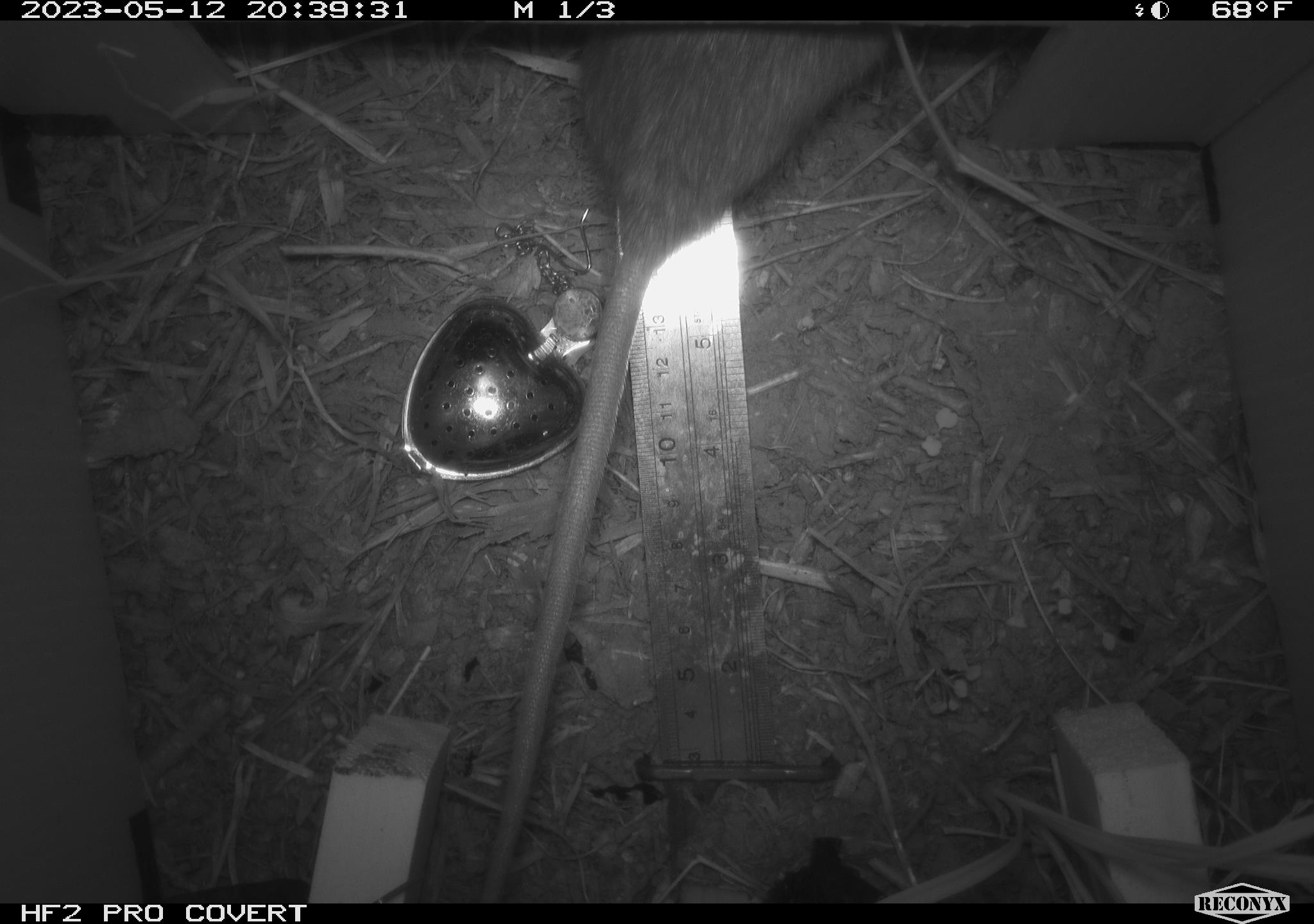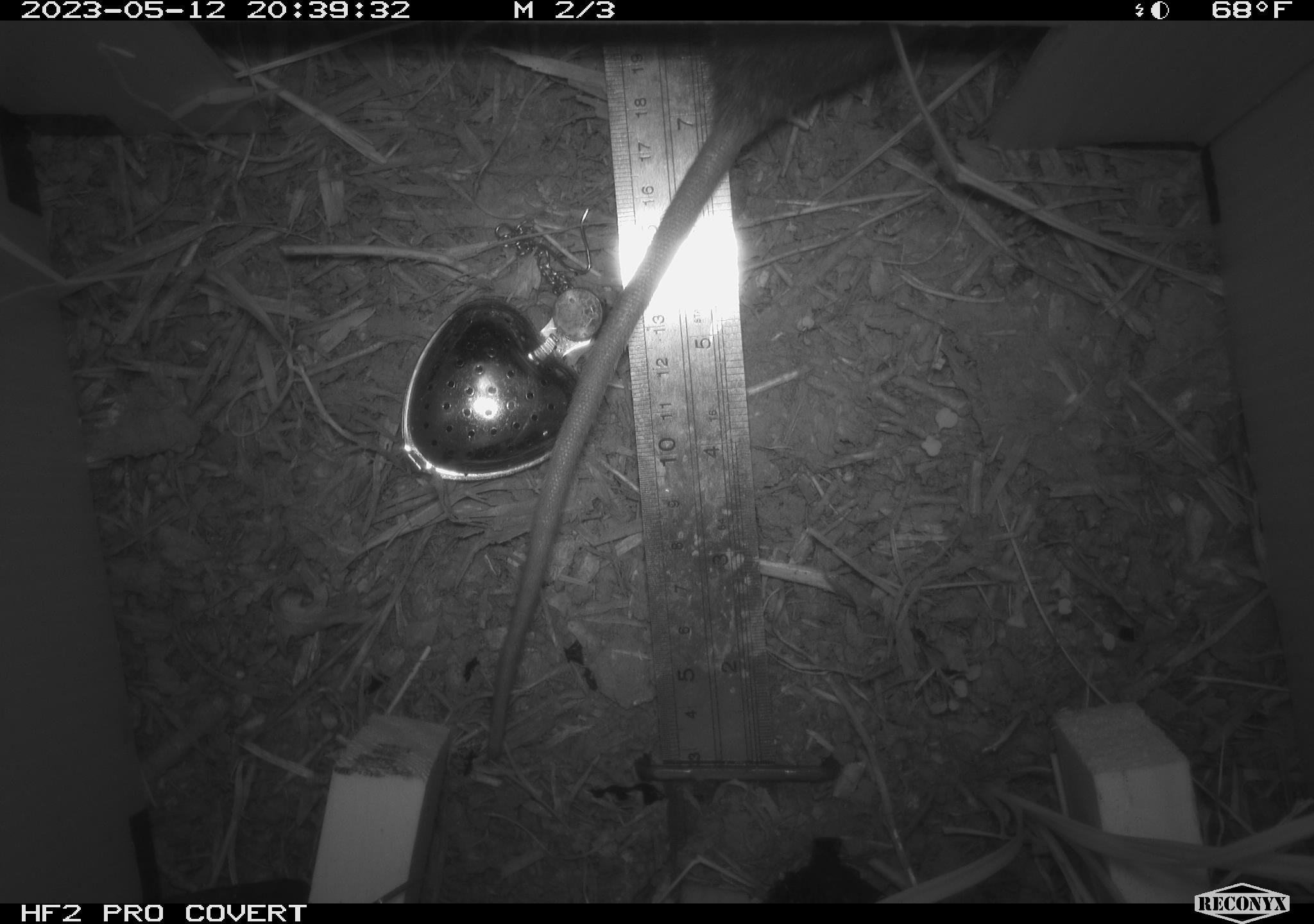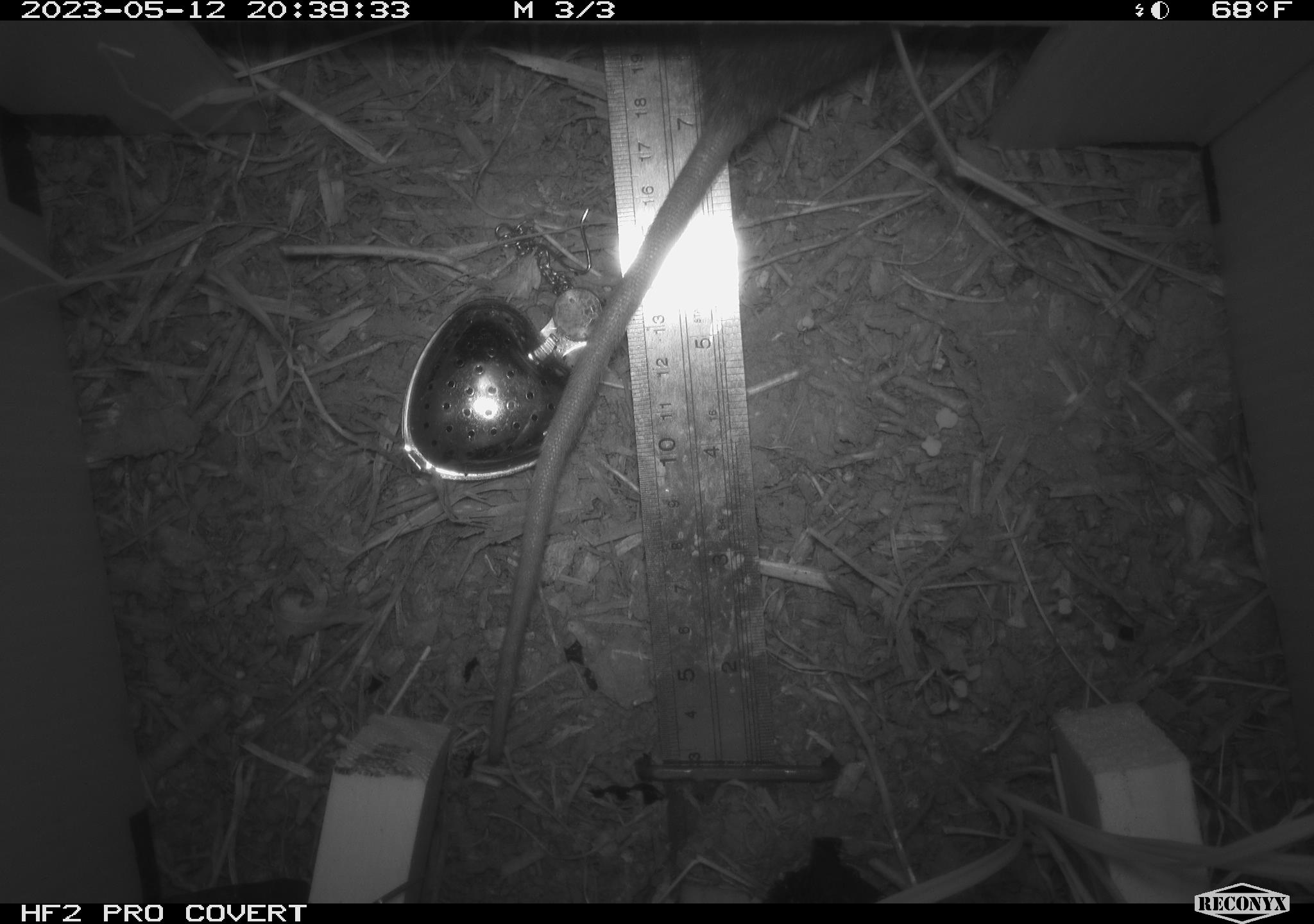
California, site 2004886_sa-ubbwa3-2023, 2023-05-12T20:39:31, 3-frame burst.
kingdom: Animalia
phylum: Chordata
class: Mammalia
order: Rodentia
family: Muridae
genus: Rattus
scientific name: Rattus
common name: rat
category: rattus species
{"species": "rattus species (rat) (Rattus)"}